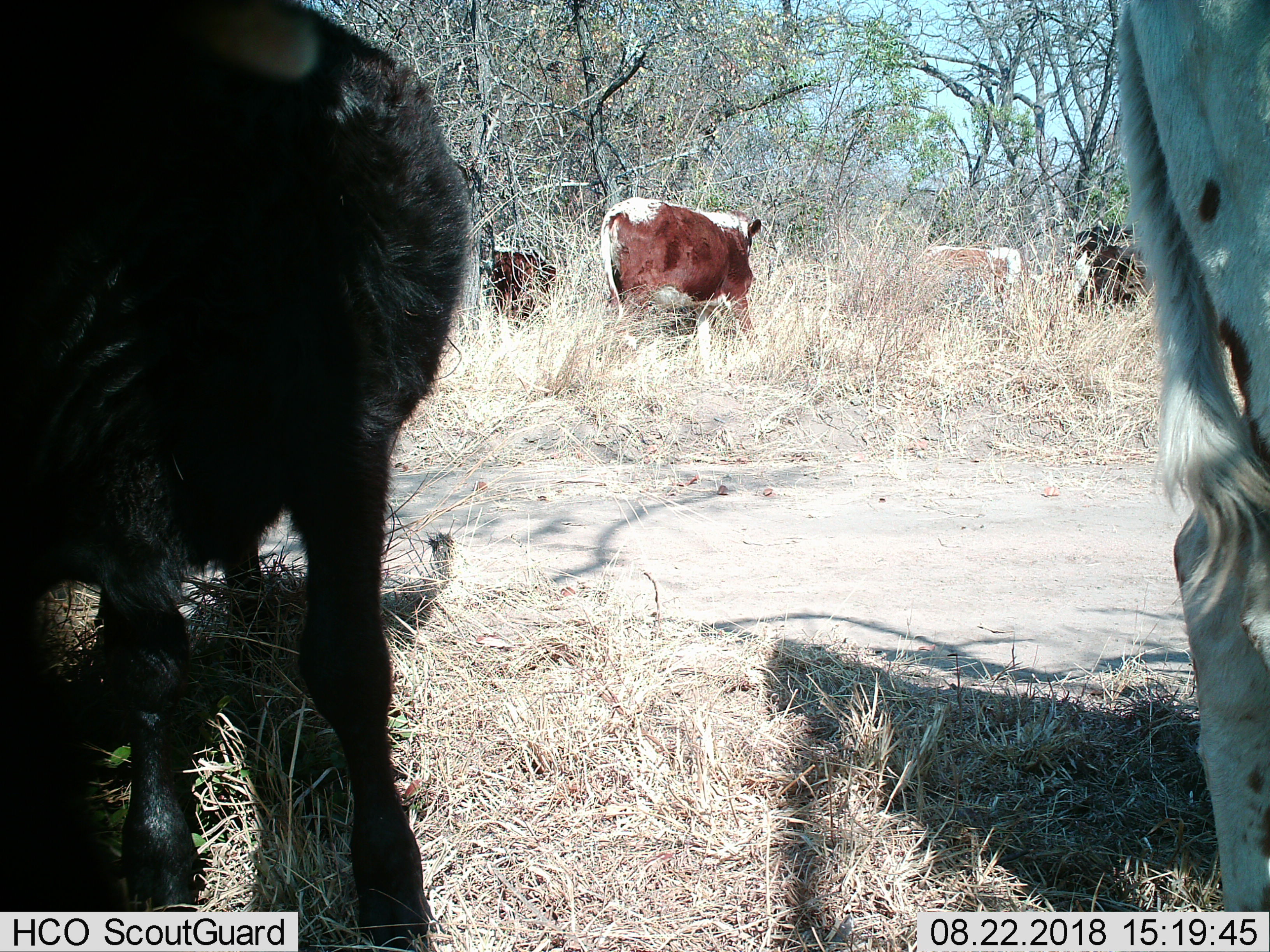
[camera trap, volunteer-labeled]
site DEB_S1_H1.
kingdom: Animalia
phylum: Chordata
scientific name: Vertebrata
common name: domestic animal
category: domesticanimal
Domesticanimal (domestic animal) (Vertebrata), count 6. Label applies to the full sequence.